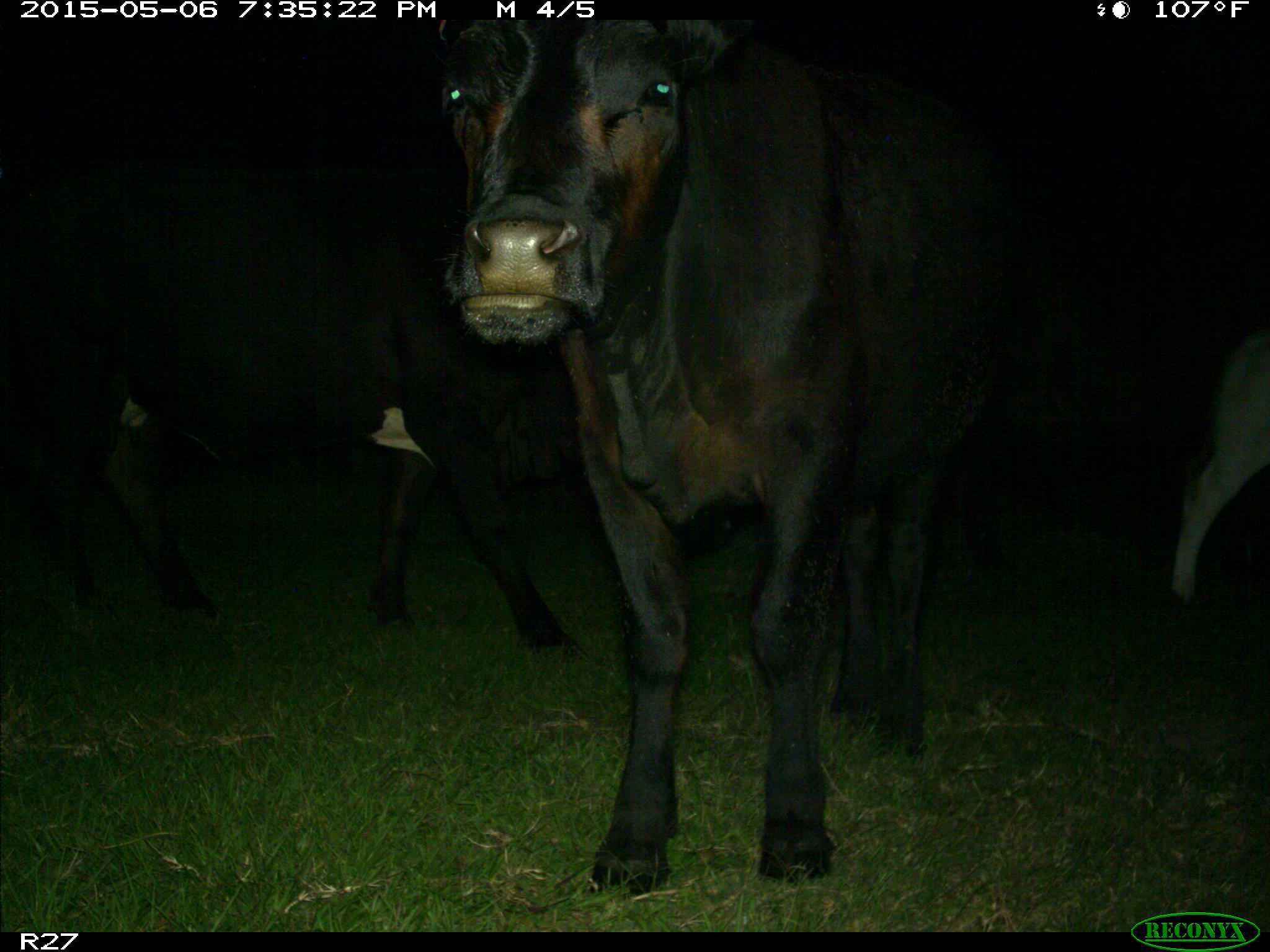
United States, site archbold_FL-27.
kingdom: Animalia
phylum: Chordata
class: Mammalia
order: Artiodactyla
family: Bovidae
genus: Bos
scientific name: Bos taurus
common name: domestic cow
Bos taurus (domestic cow).